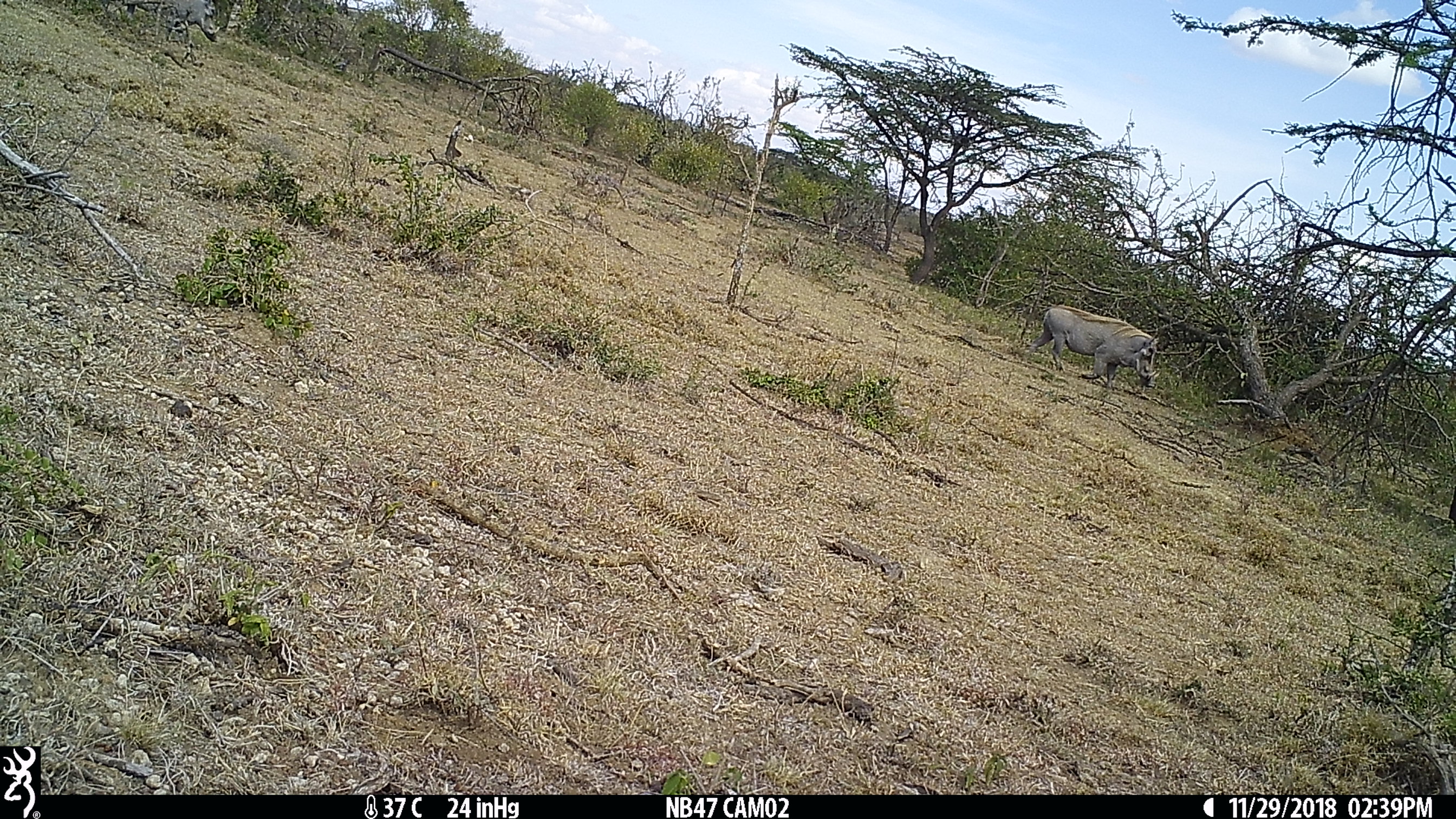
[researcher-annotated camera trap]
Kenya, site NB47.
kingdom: Animalia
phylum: Chordata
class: Mammalia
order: Artiodactyla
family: Suidae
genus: Phacochoerus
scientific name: Phacochoerus africanus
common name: common warthog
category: warthog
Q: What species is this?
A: Warthog (common warthog) (Phacochoerus africanus).